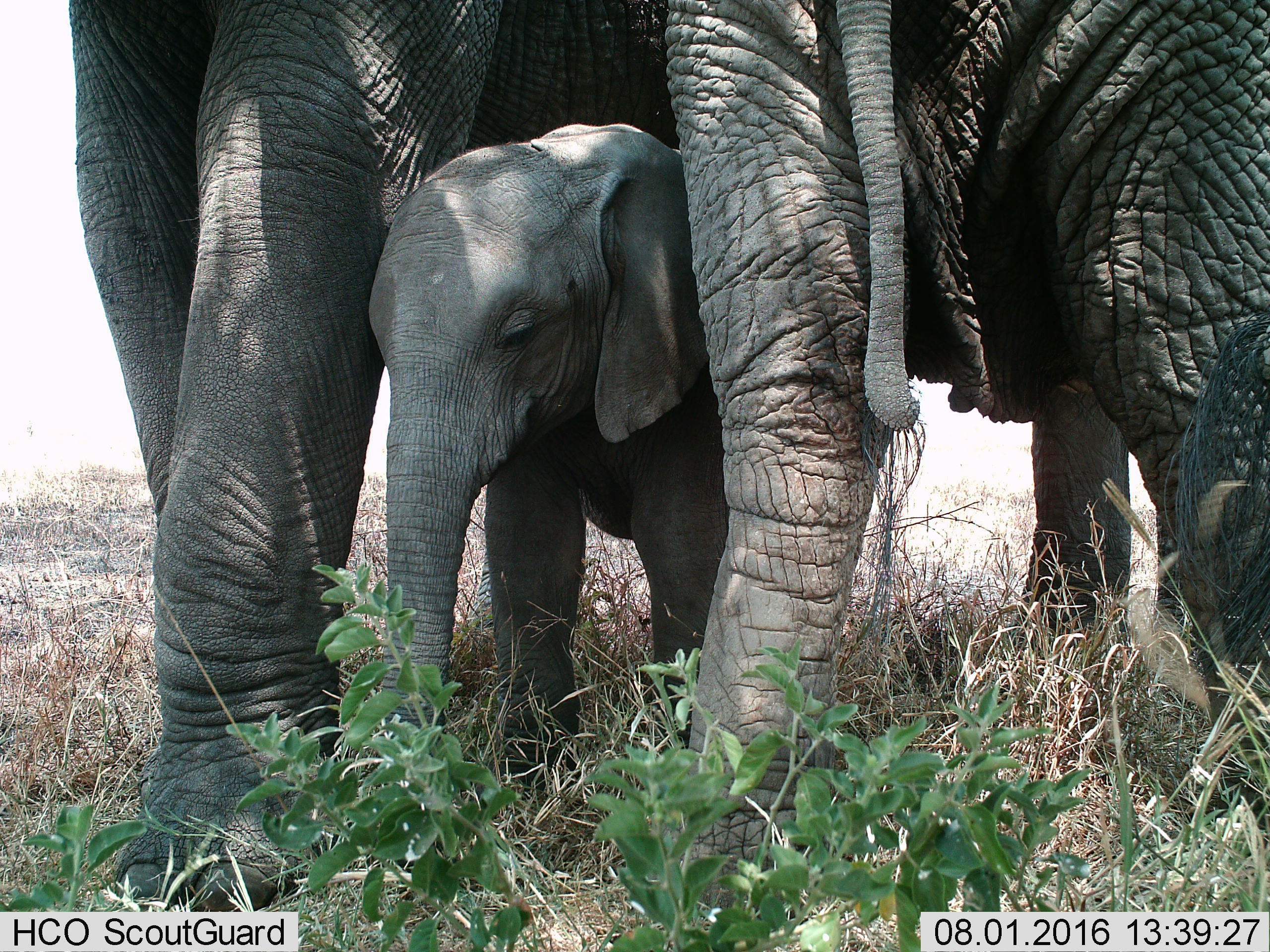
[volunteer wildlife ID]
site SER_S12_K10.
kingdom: Animalia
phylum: Chordata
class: Mammalia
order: Proboscidea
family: Elephantidae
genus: Loxodonta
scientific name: Loxodonta africana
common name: african bush elephant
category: elephant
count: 3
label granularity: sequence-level